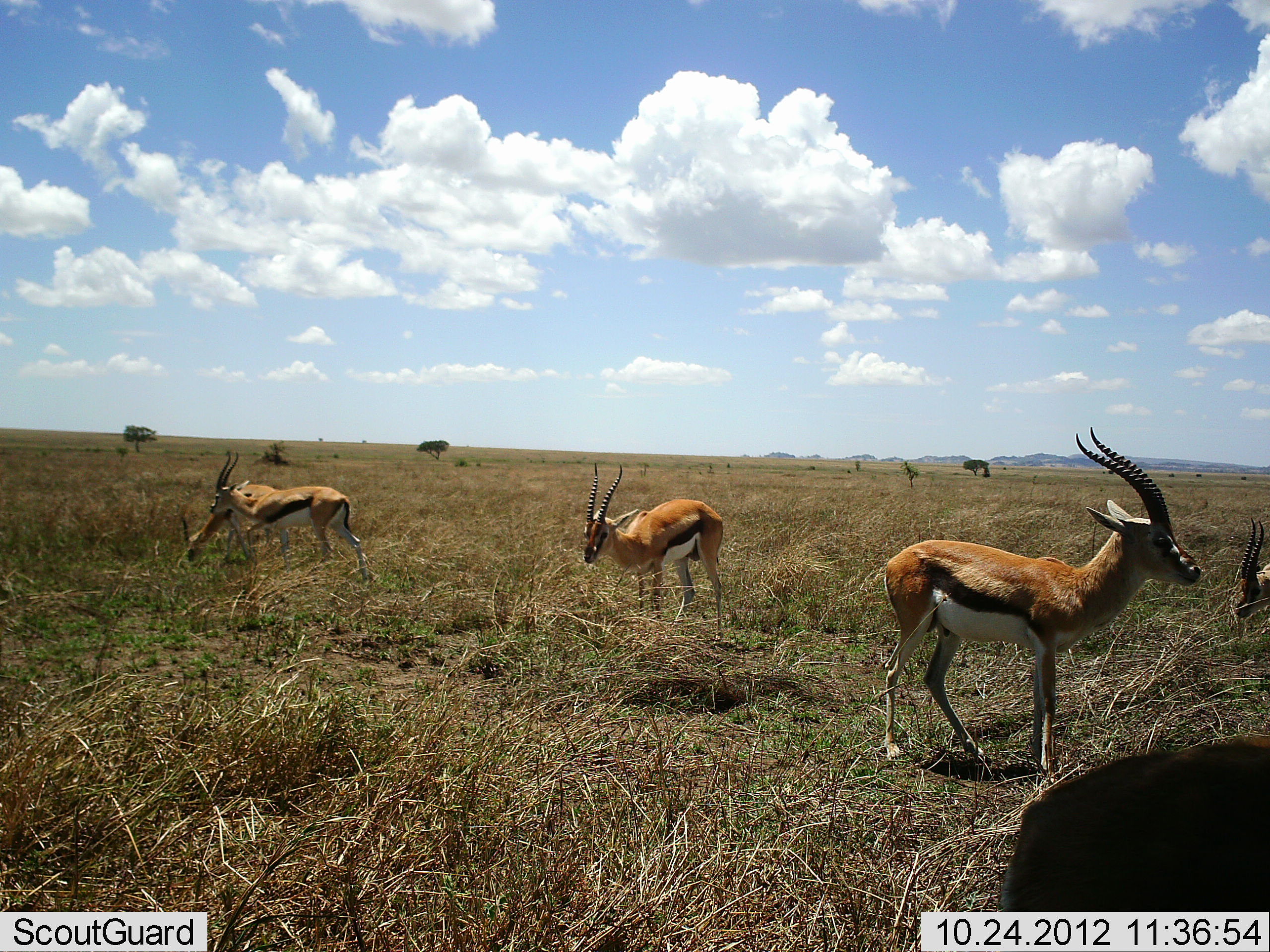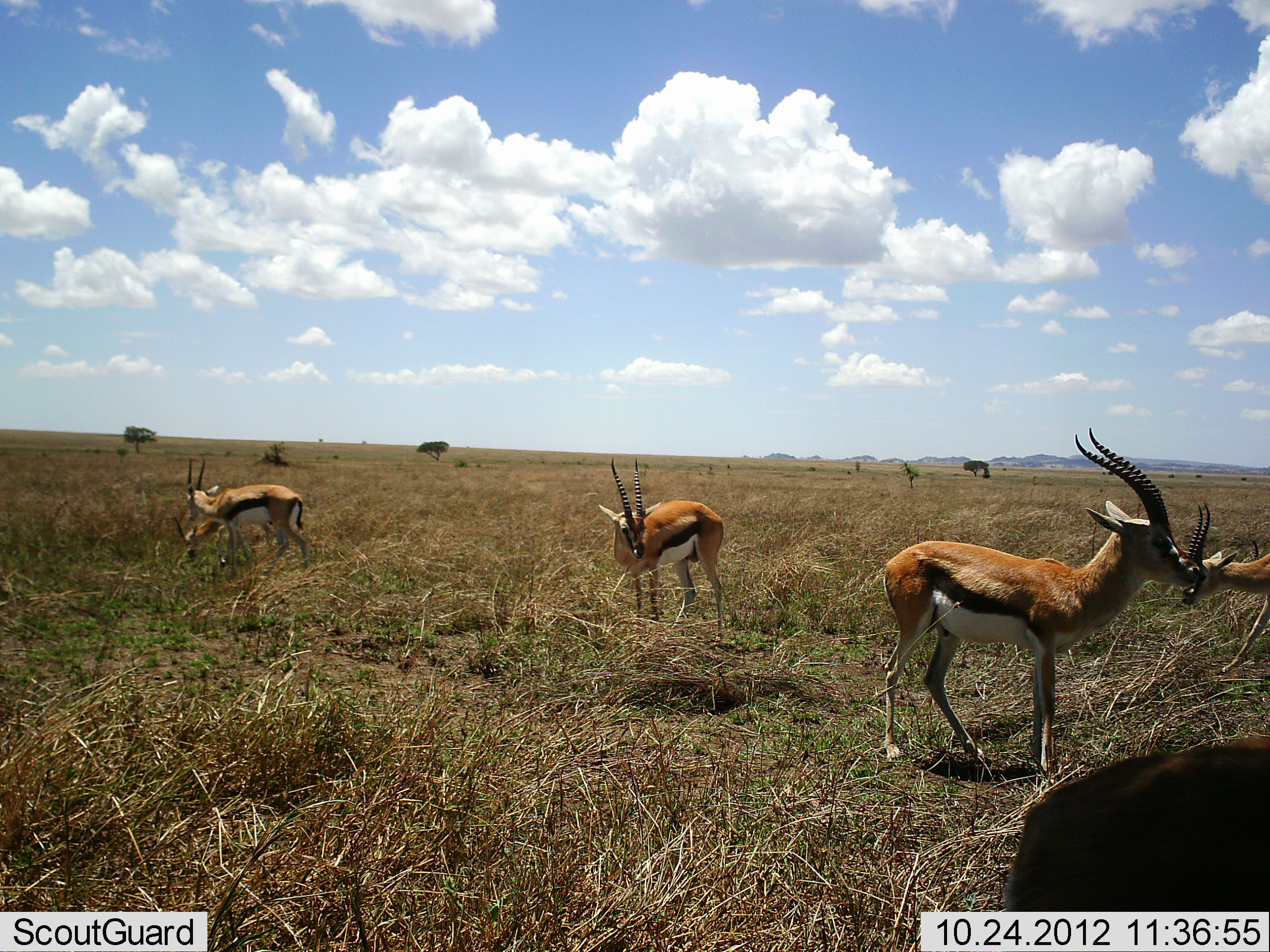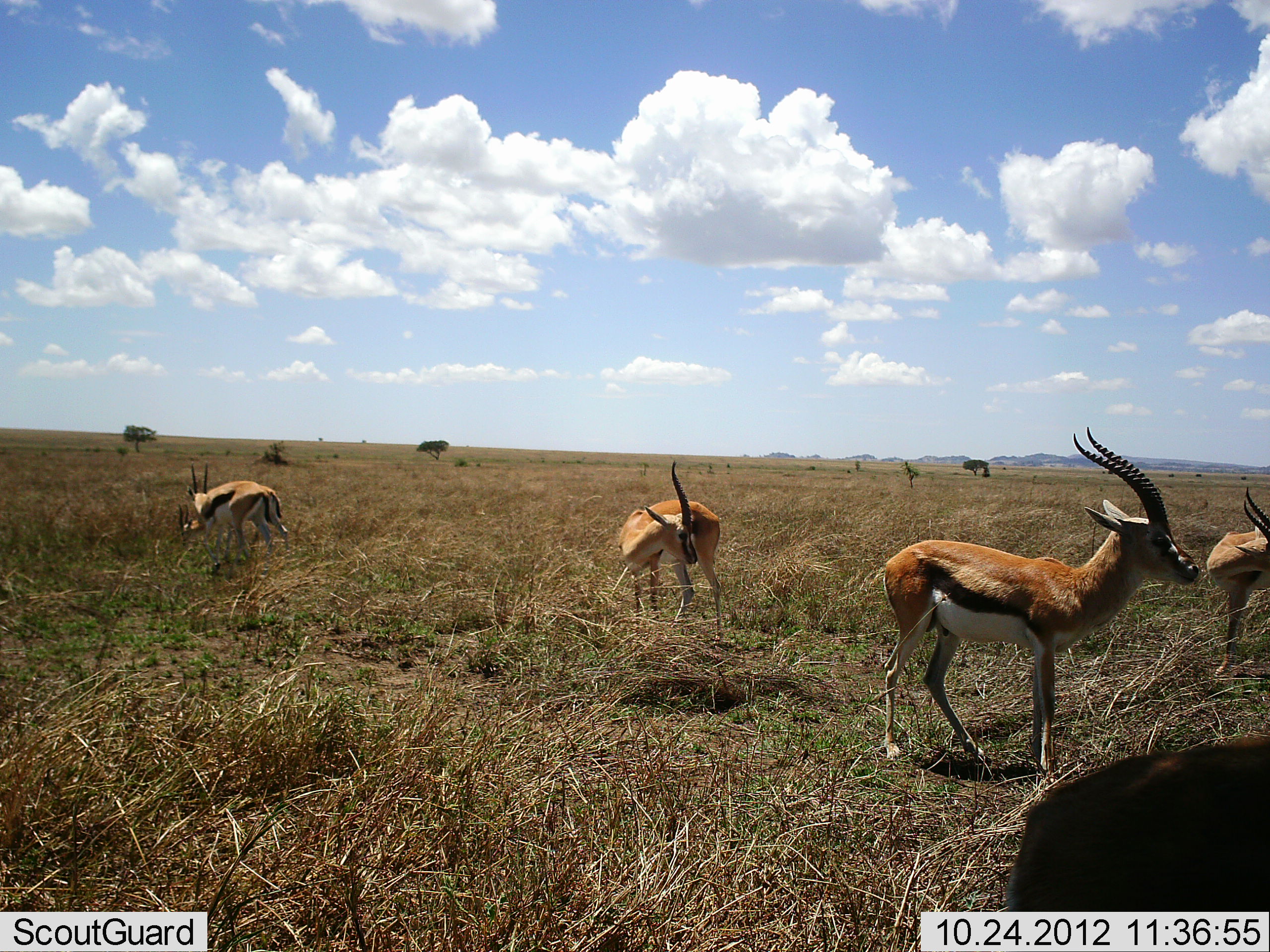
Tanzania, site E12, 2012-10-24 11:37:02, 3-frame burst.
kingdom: Animalia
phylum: Chordata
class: Mammalia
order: Artiodactyla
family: Bovidae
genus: Eudorcas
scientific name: Eudorcas thomsonii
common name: thomson's gazelle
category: gazellethomsons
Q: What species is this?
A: Gazellethomsons (thomson's gazelle) (Eudorcas thomsonii).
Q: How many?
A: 6.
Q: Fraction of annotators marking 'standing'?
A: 90%.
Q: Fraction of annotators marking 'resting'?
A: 0%.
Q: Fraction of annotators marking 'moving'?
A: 50%.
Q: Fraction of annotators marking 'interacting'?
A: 0%.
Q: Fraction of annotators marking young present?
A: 0%.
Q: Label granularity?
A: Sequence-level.